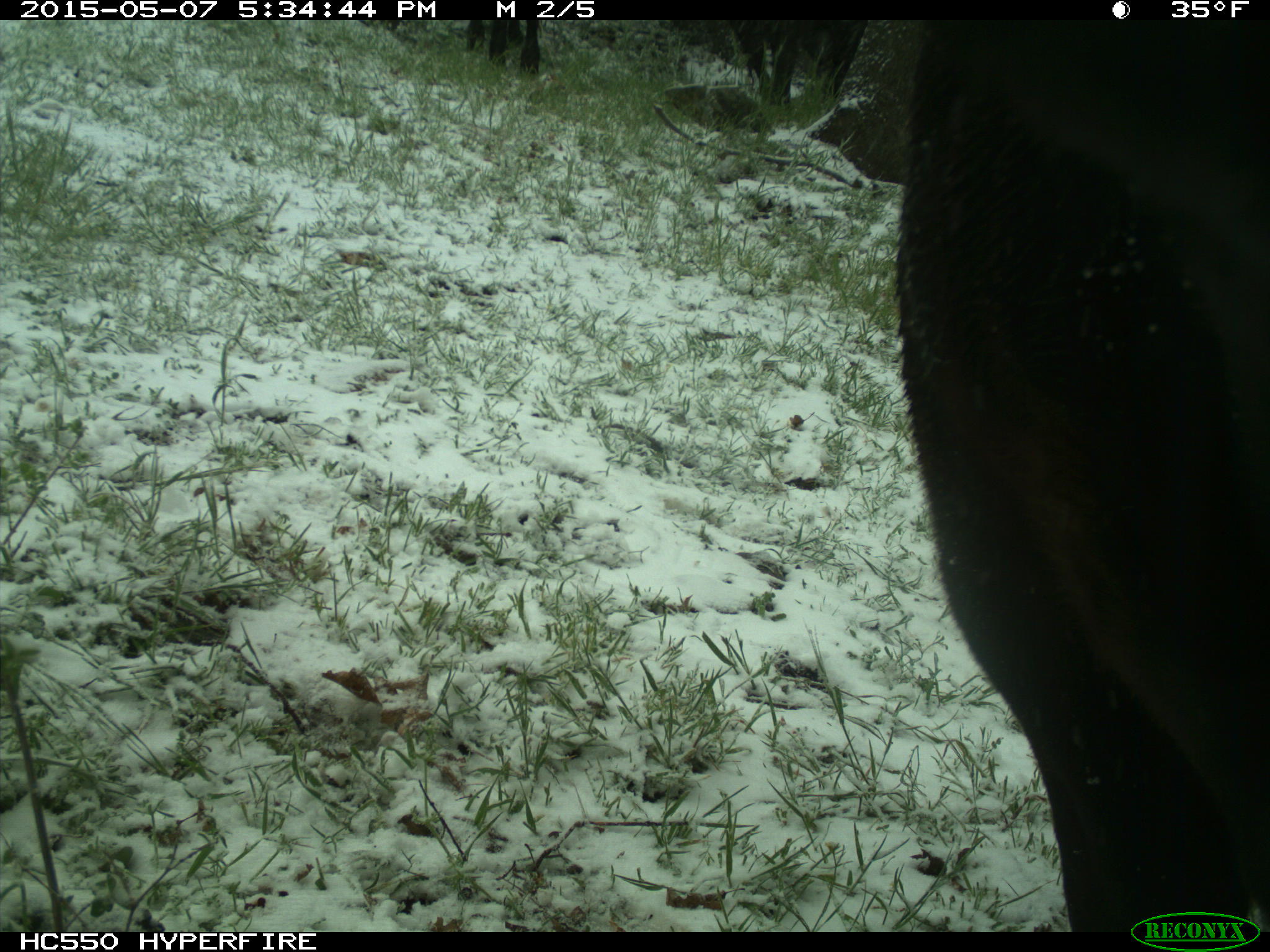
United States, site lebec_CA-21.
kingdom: Animalia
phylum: Chordata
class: Mammalia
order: Artiodactyla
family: Bovidae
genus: Bos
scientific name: Bos taurus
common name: domestic cow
Bos taurus (domestic cow).